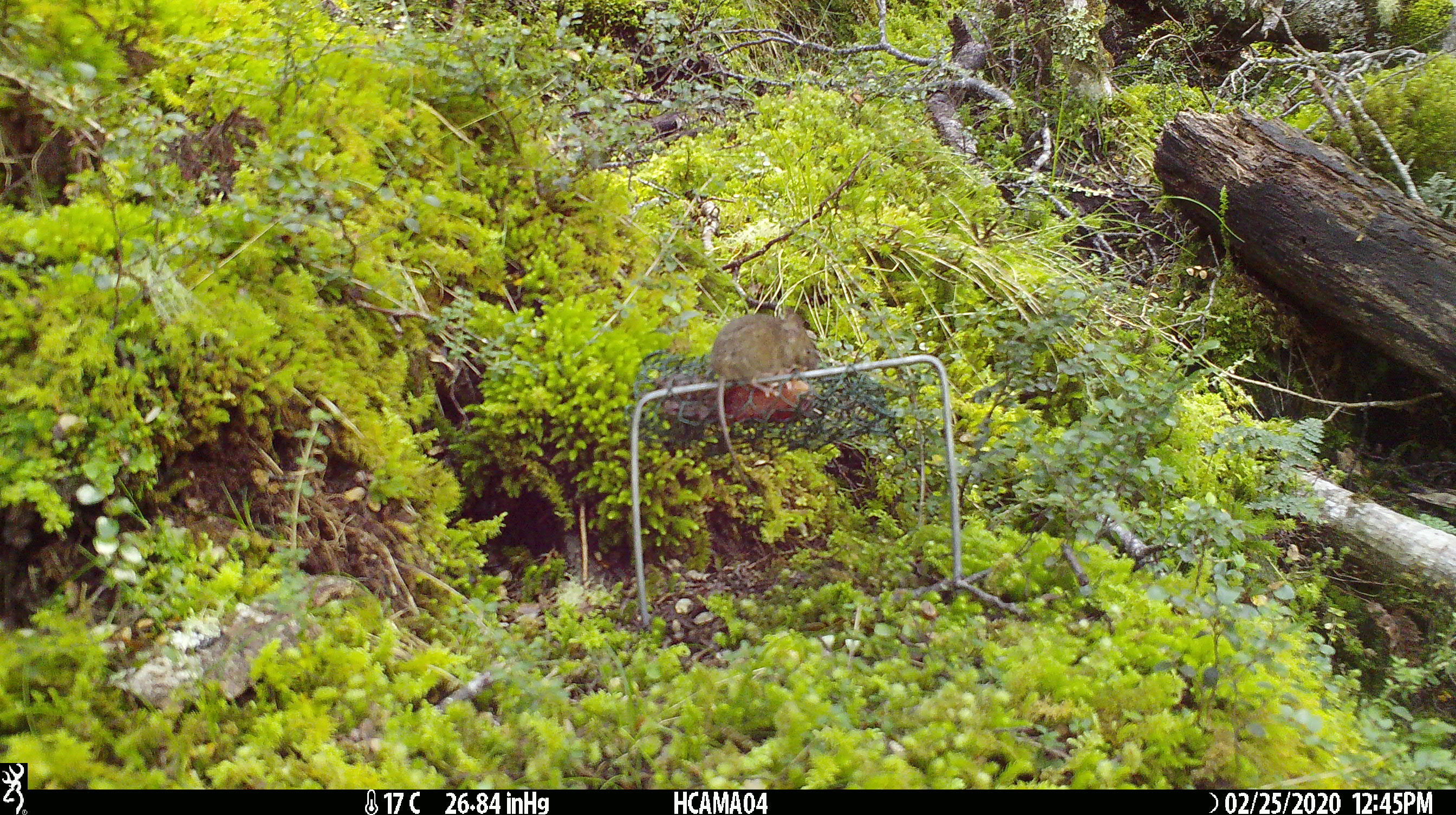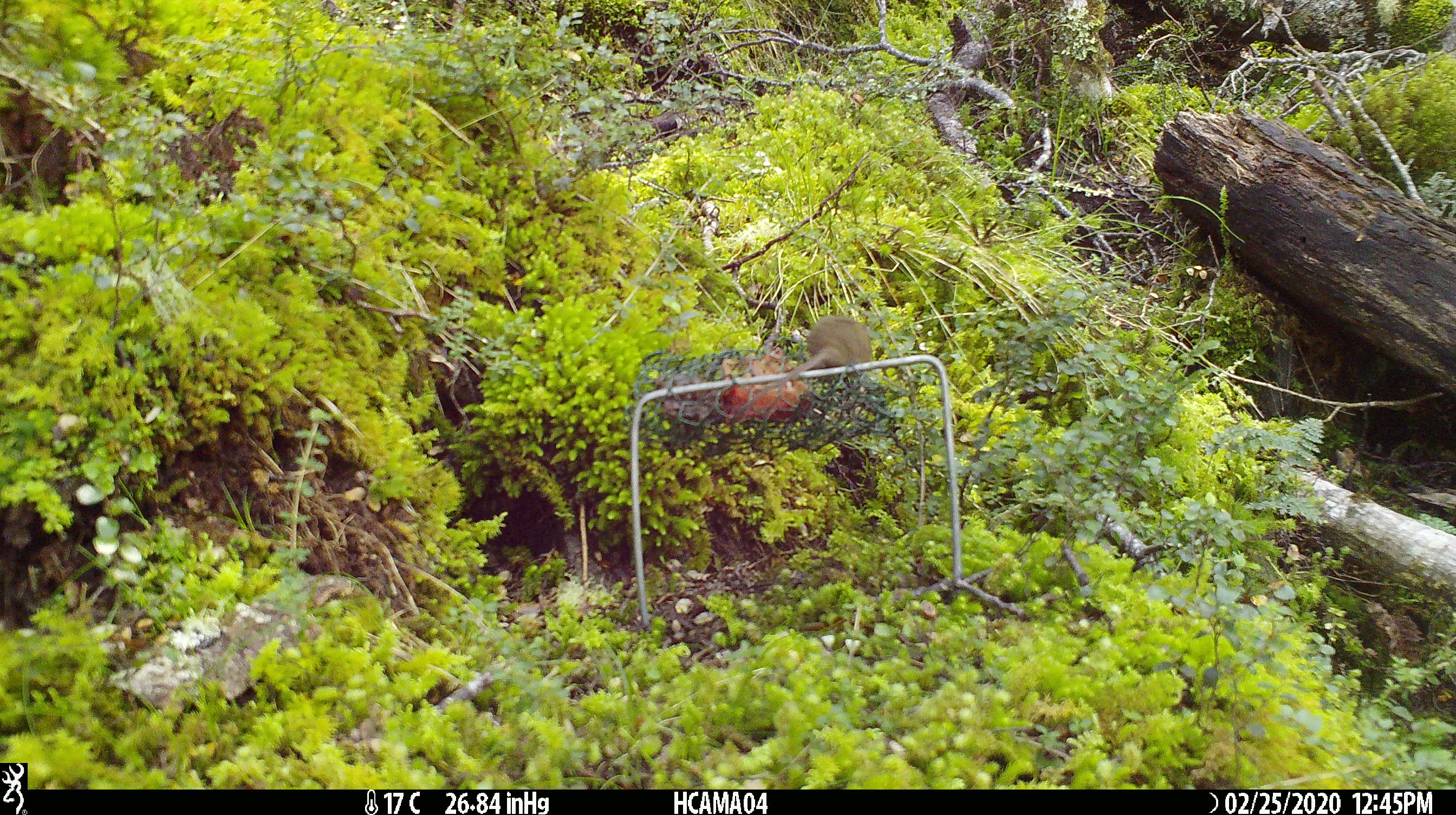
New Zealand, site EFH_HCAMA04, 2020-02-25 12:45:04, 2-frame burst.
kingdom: Animalia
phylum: Chordata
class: Mammalia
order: Rodentia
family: Muridae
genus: Mus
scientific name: Mus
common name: mouse